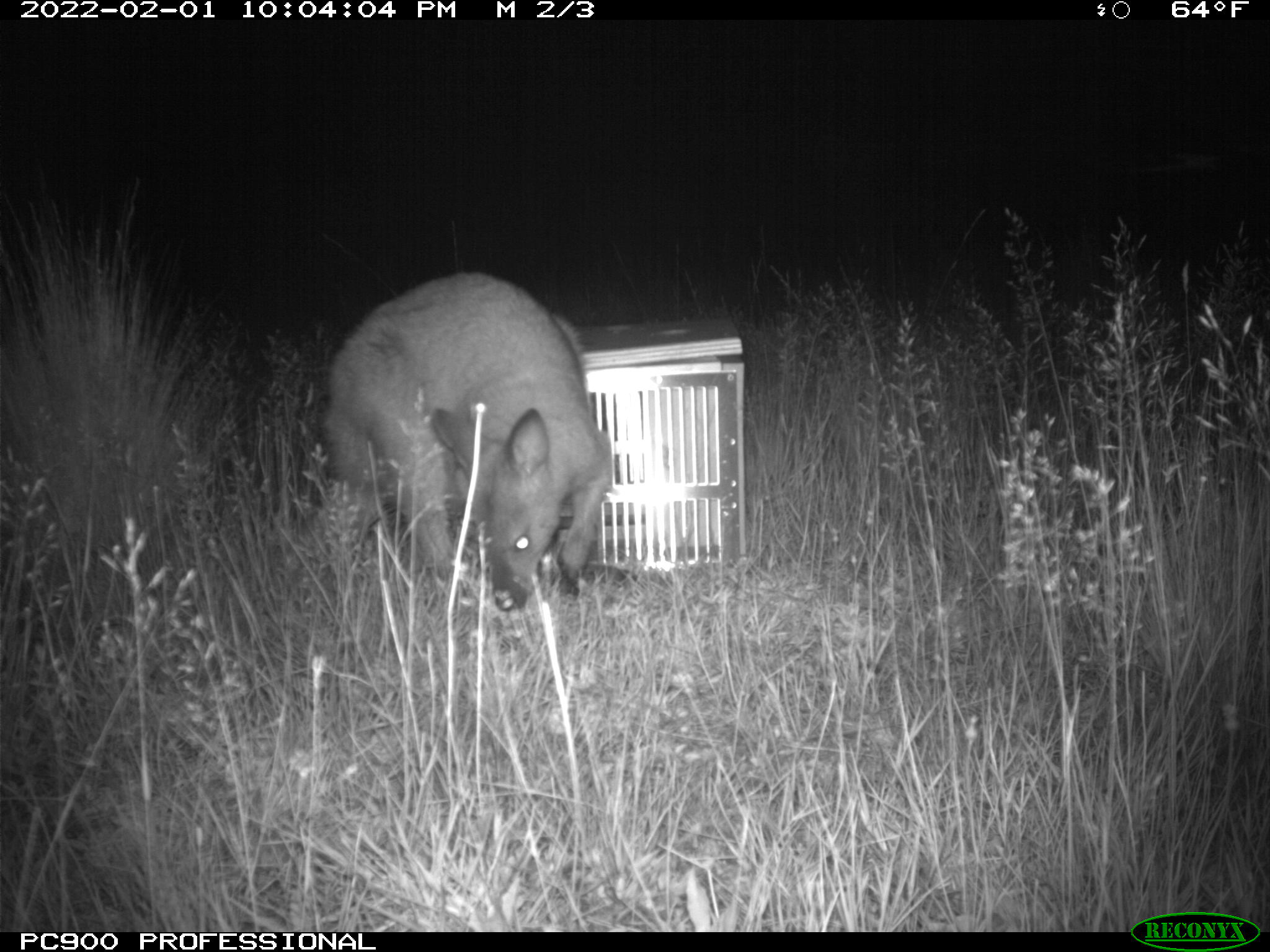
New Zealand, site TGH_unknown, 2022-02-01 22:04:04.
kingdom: Animalia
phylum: Chordata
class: Mammalia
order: Diprotodontia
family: Macropodidae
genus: Notamacropus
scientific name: Notamacropus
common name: wallaby